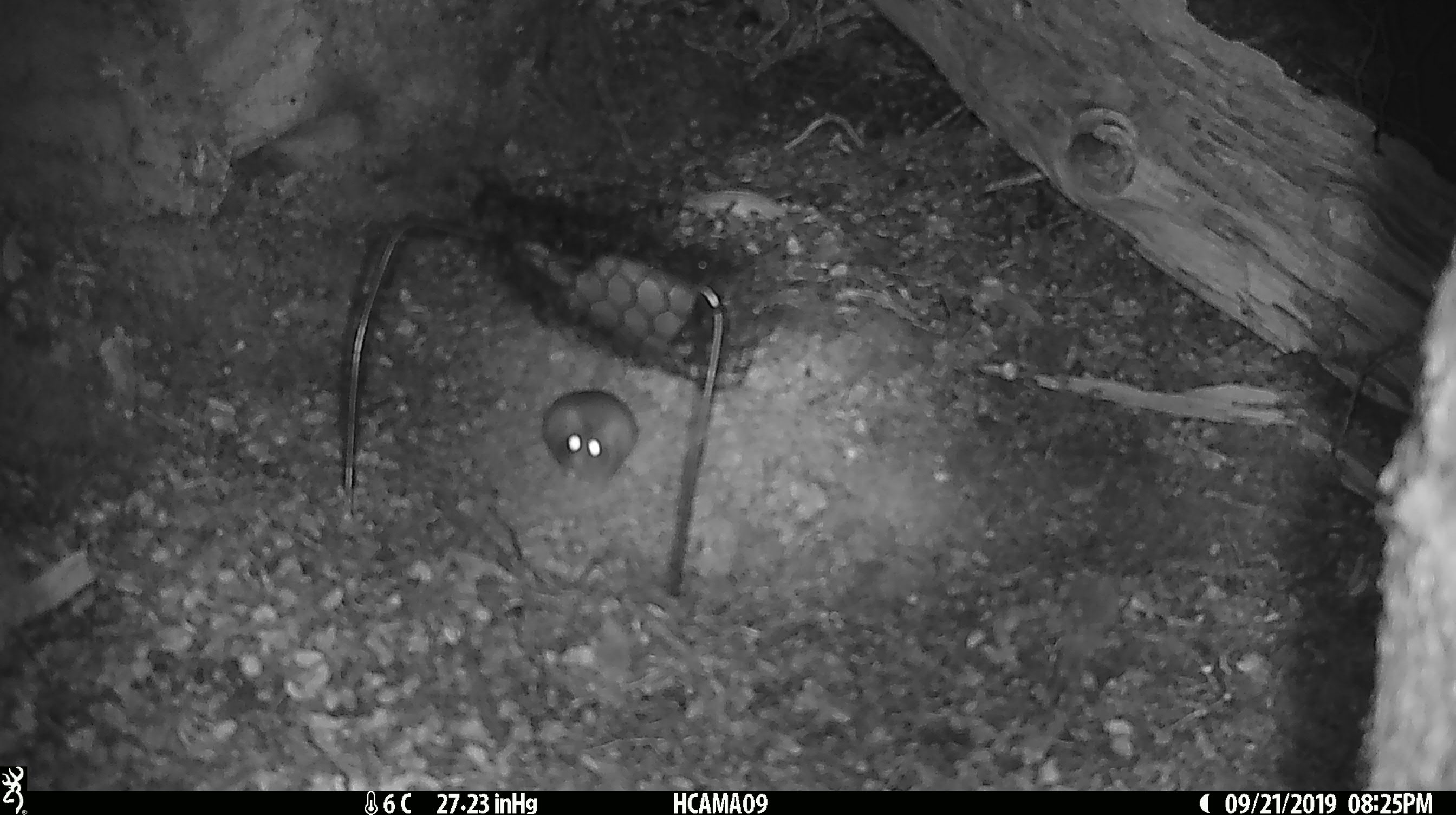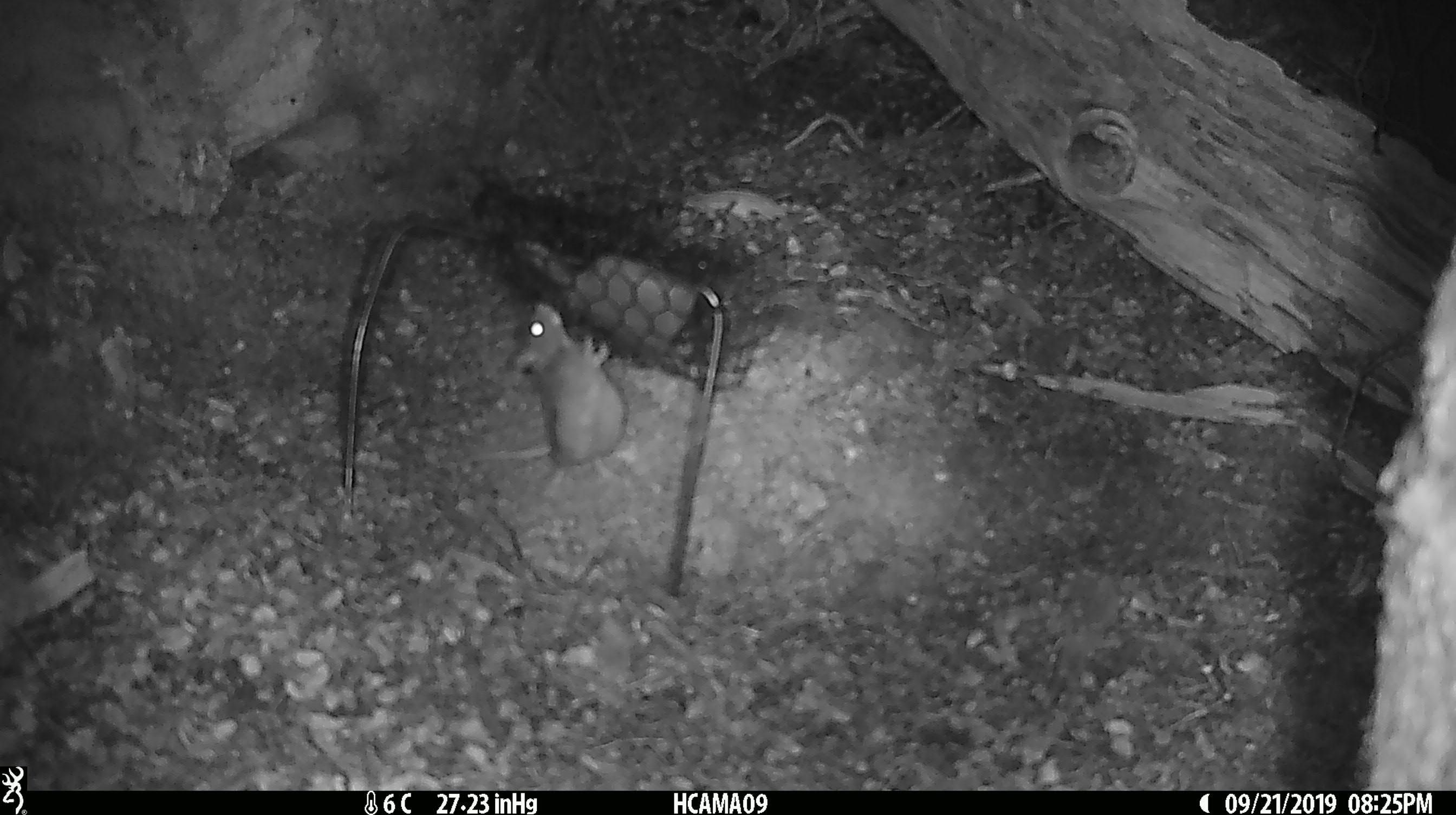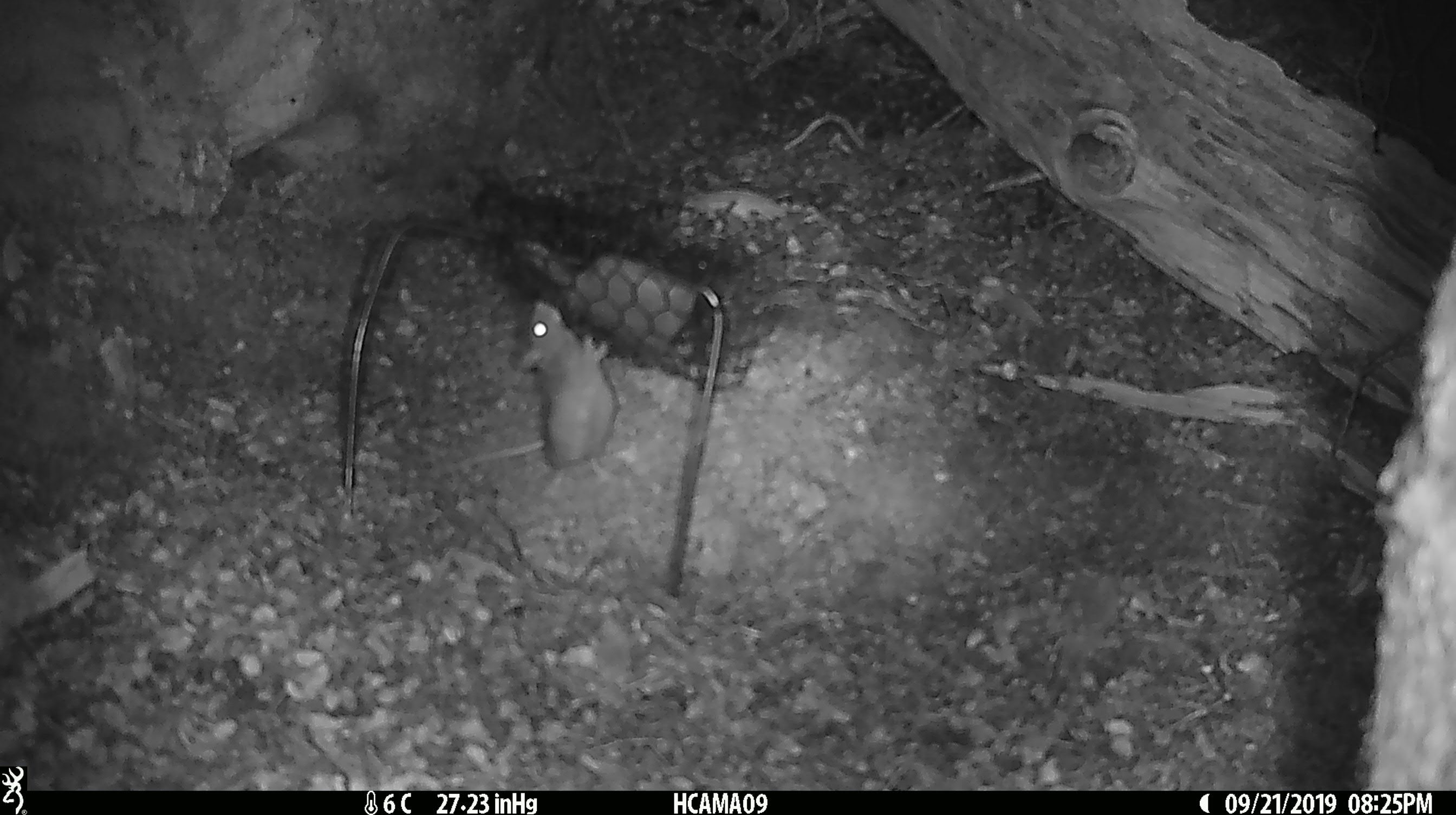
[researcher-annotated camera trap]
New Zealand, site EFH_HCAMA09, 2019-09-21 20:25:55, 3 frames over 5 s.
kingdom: Animalia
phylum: Chordata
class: Mammalia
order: Rodentia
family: Muridae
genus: Mus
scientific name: Mus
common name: mouse